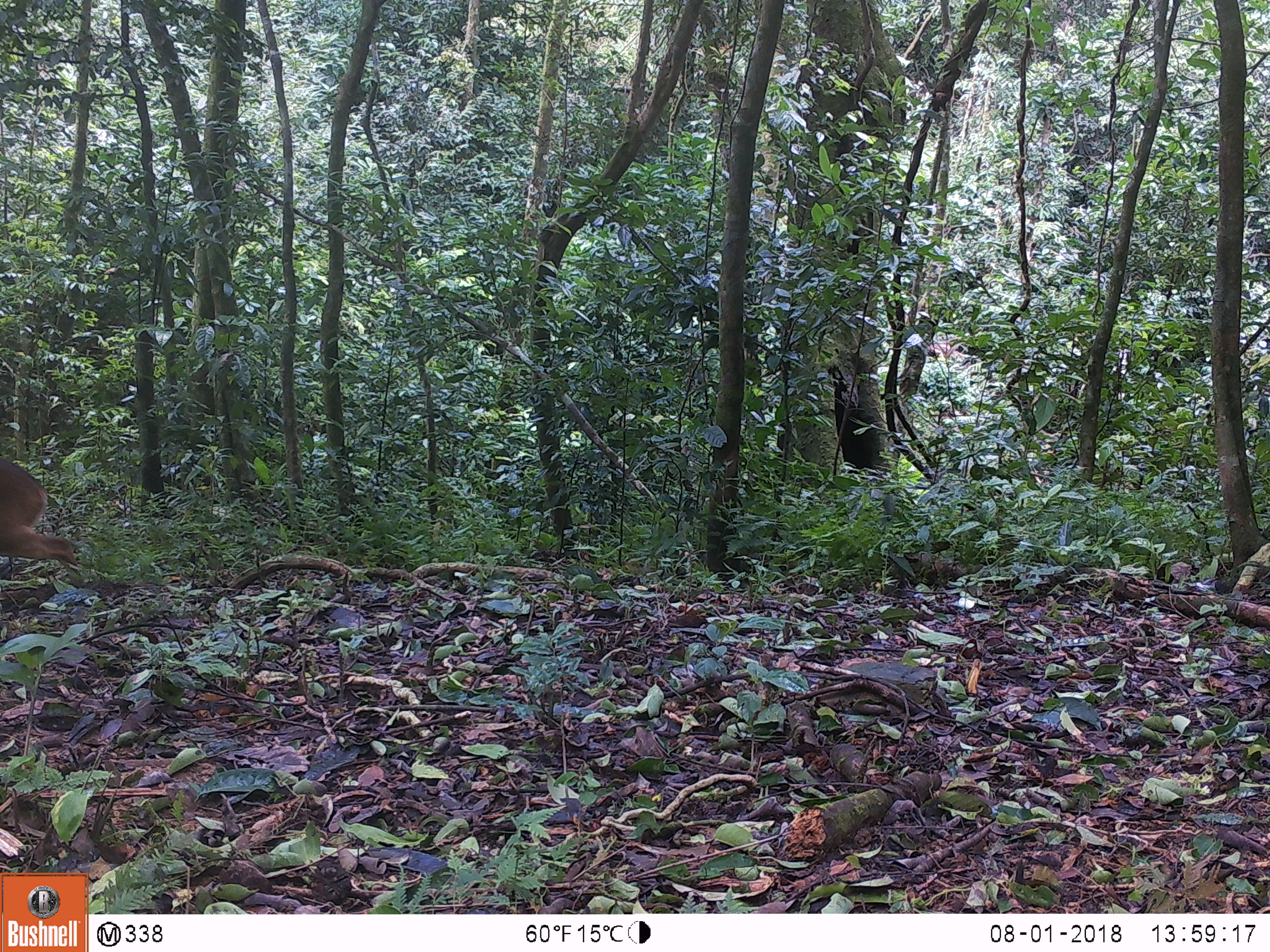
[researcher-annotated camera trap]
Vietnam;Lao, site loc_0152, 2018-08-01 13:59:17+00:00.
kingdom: Animalia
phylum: Chordata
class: Mammalia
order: Artiodactyla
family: Cervidae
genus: Muntiacus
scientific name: Muntiacus vuquangensis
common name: large-antlered muntjac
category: large antlered muntjac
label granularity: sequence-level